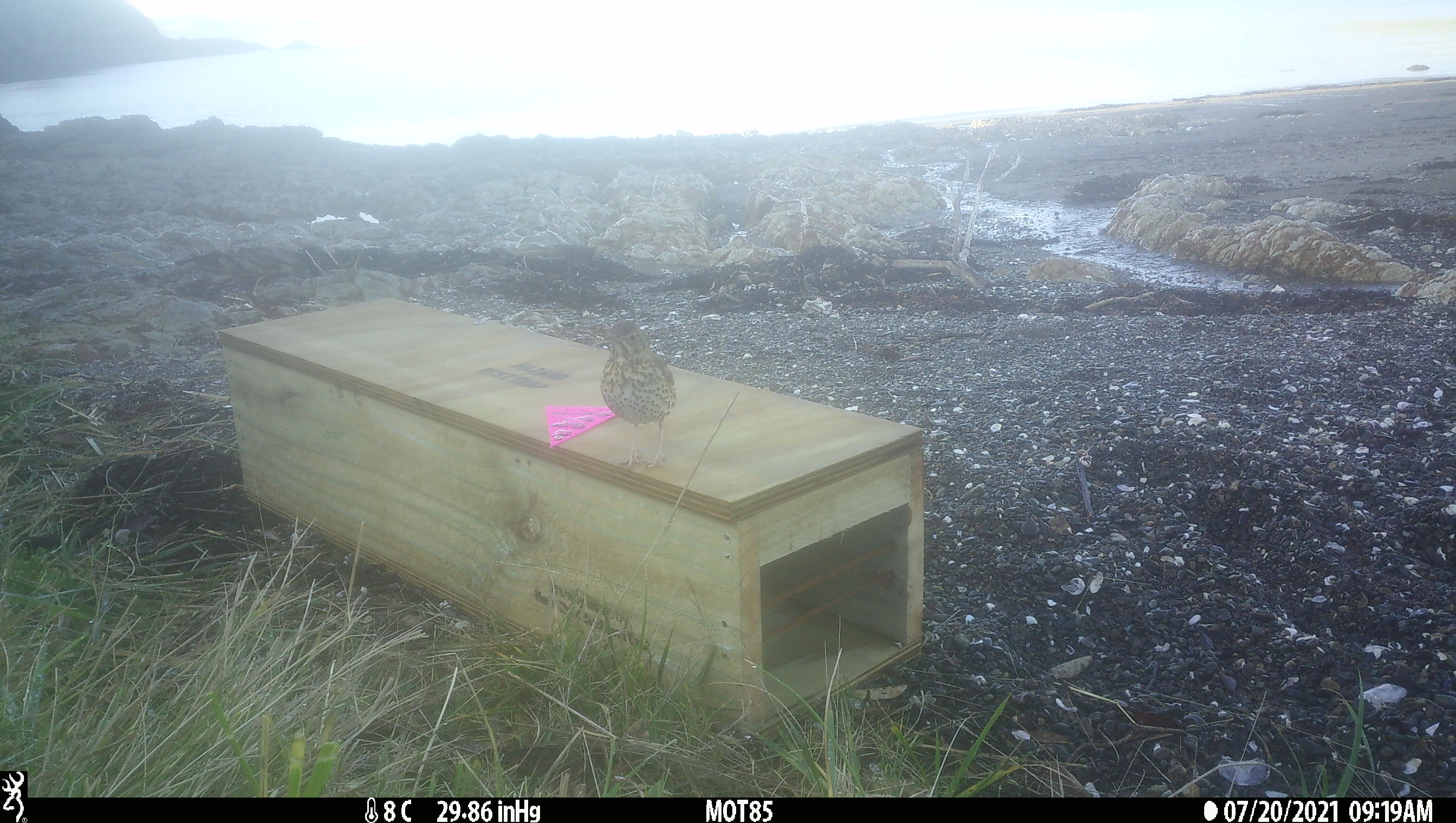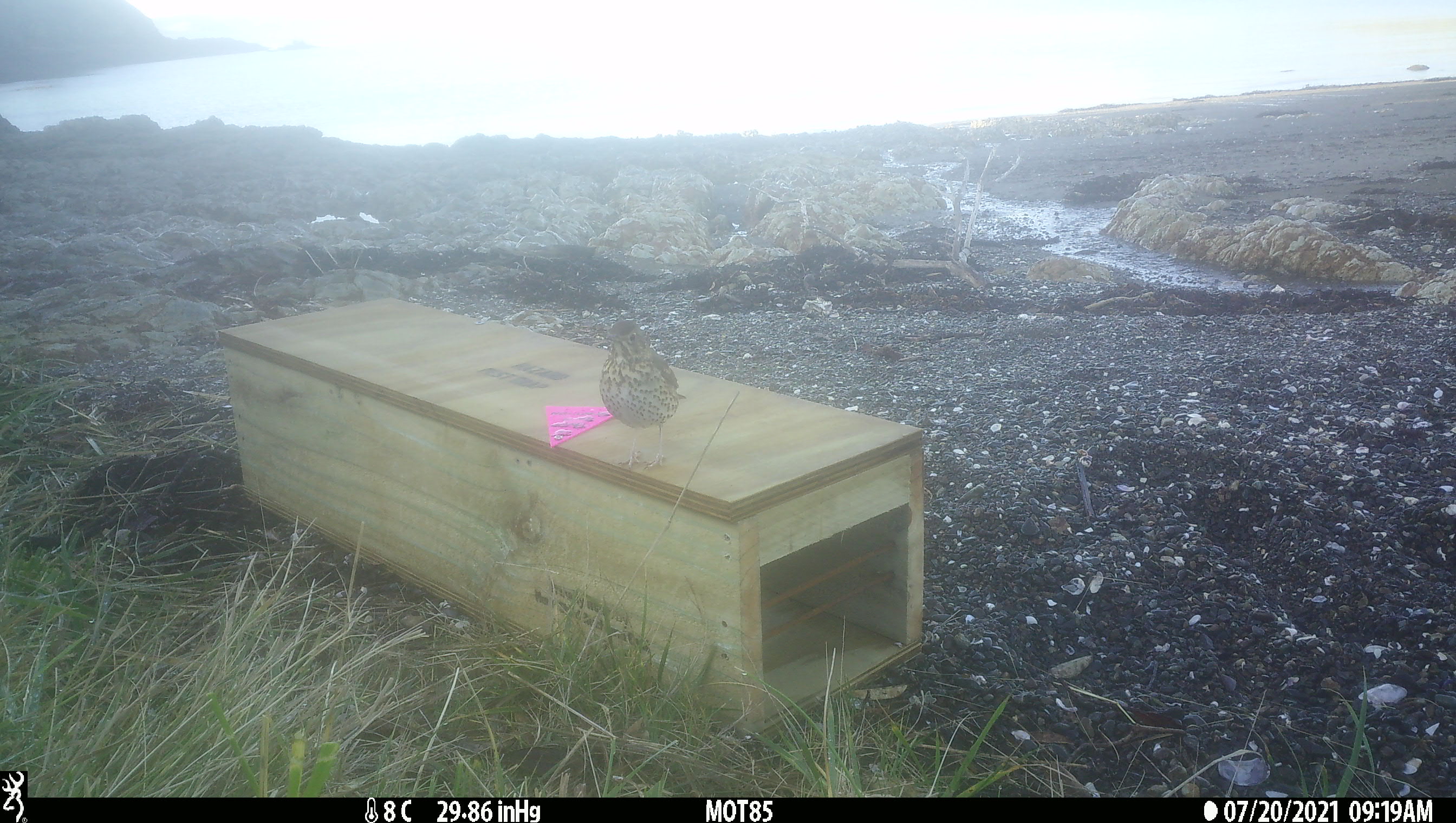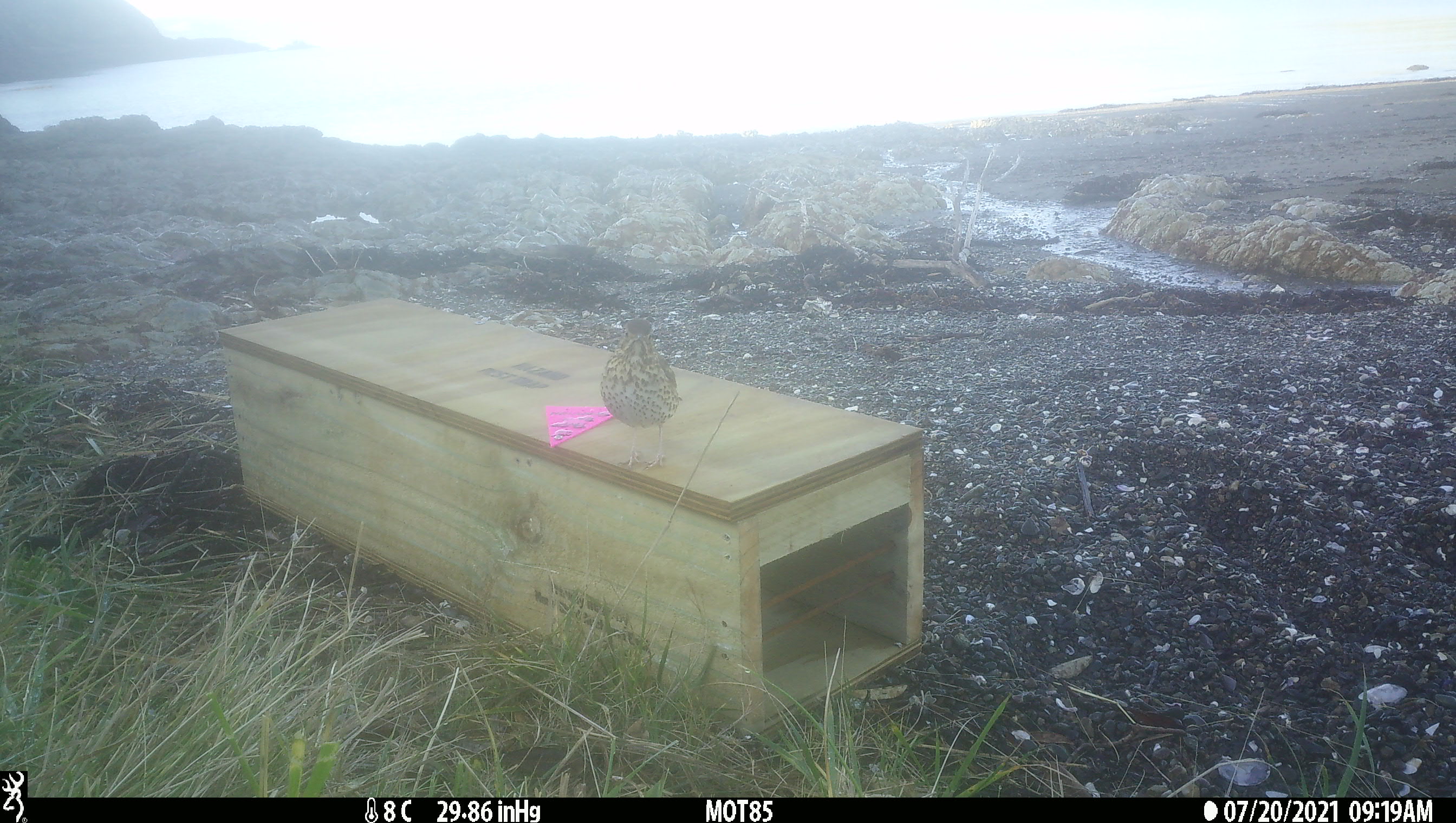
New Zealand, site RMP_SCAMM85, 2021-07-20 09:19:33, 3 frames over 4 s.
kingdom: Animalia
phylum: Chordata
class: Aves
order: Passeriformes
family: Turdidae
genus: Turdus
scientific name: Turdus philomelos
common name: song thrush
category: thrush